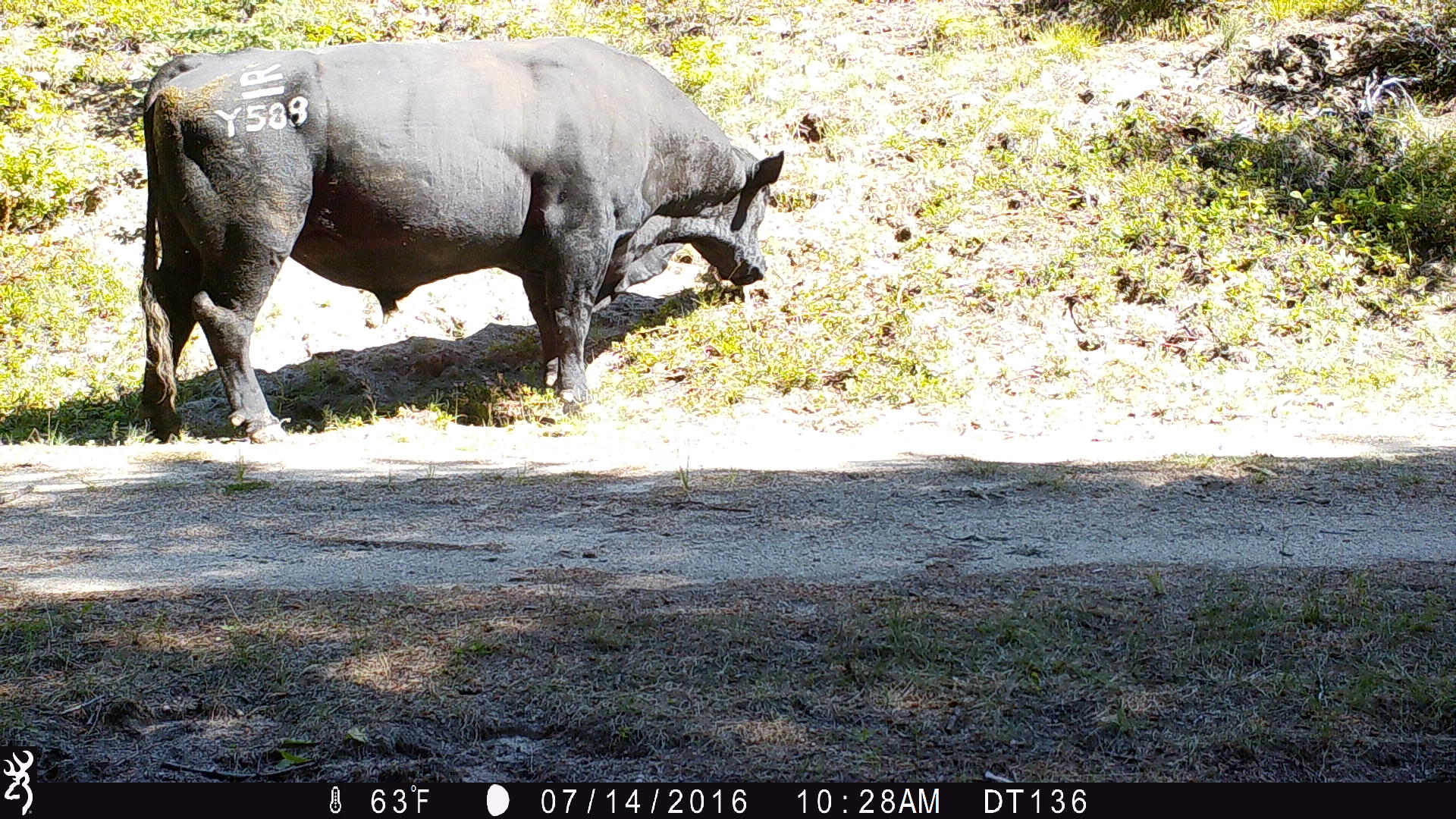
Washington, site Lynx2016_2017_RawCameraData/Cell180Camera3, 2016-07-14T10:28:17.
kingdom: Animalia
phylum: Chordata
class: Mammalia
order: Artiodactyla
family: Bovidae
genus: Bos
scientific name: Bos taurus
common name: domestic cattle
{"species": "domestic cattle (Bos taurus)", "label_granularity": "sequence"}